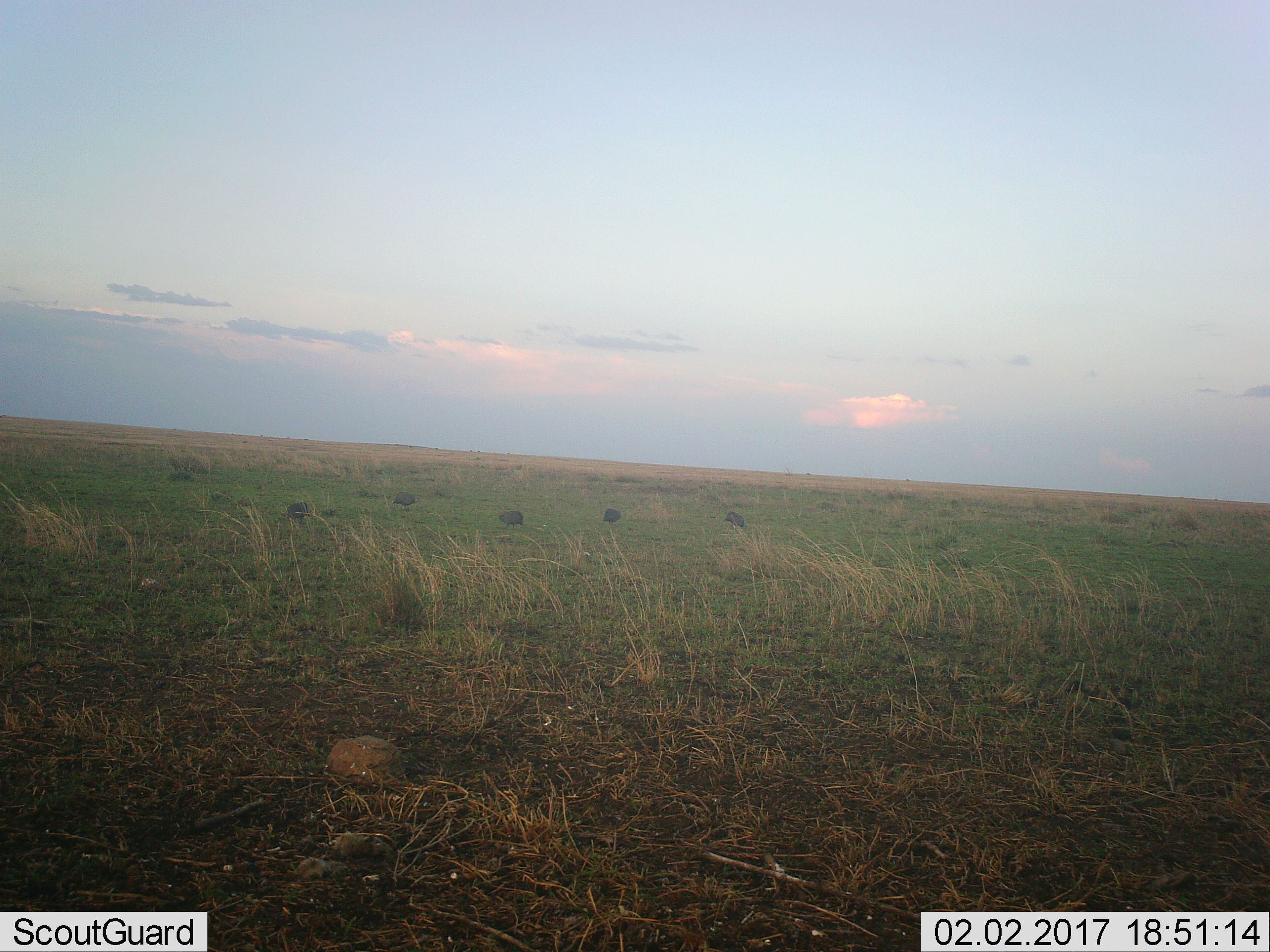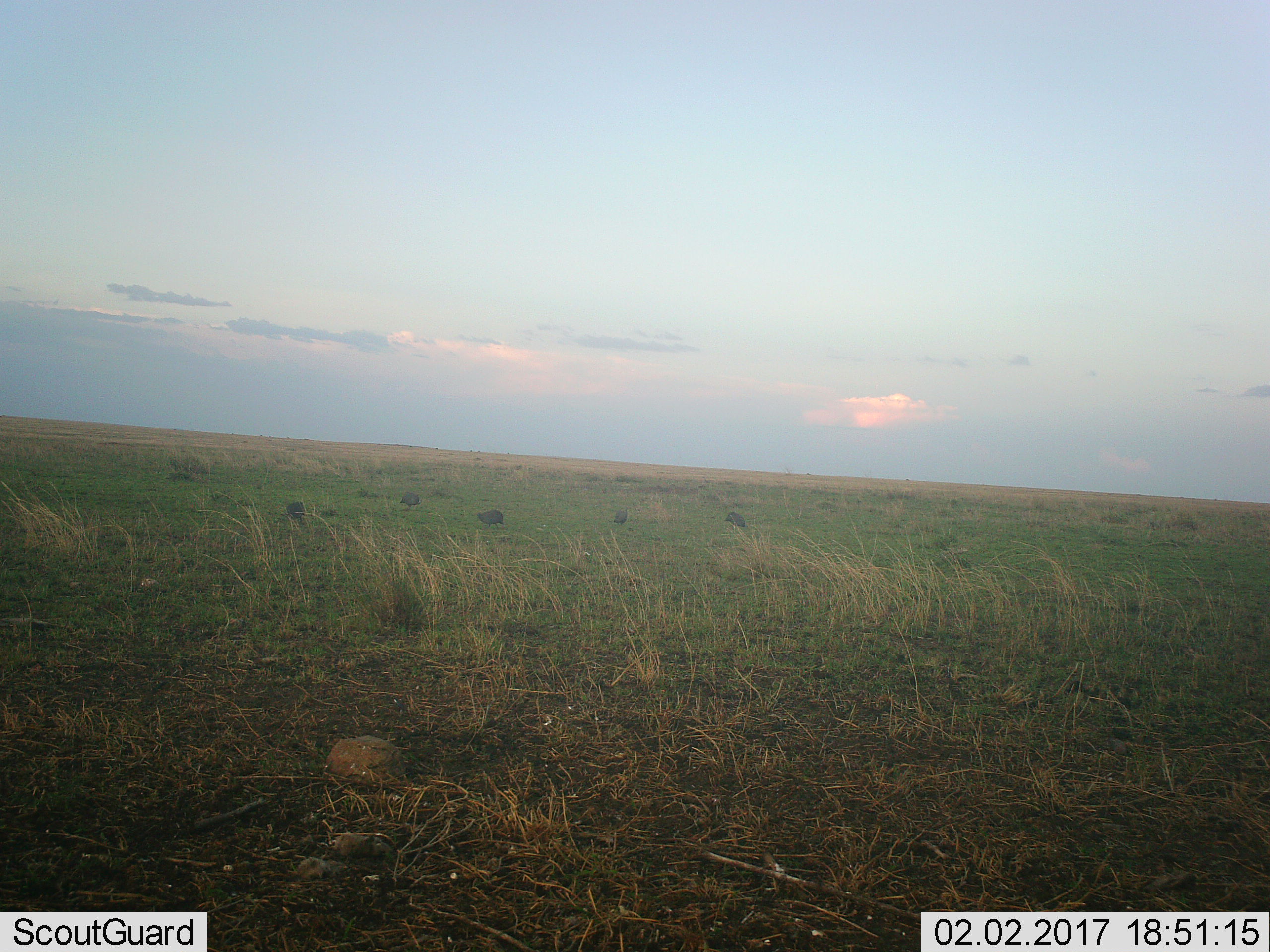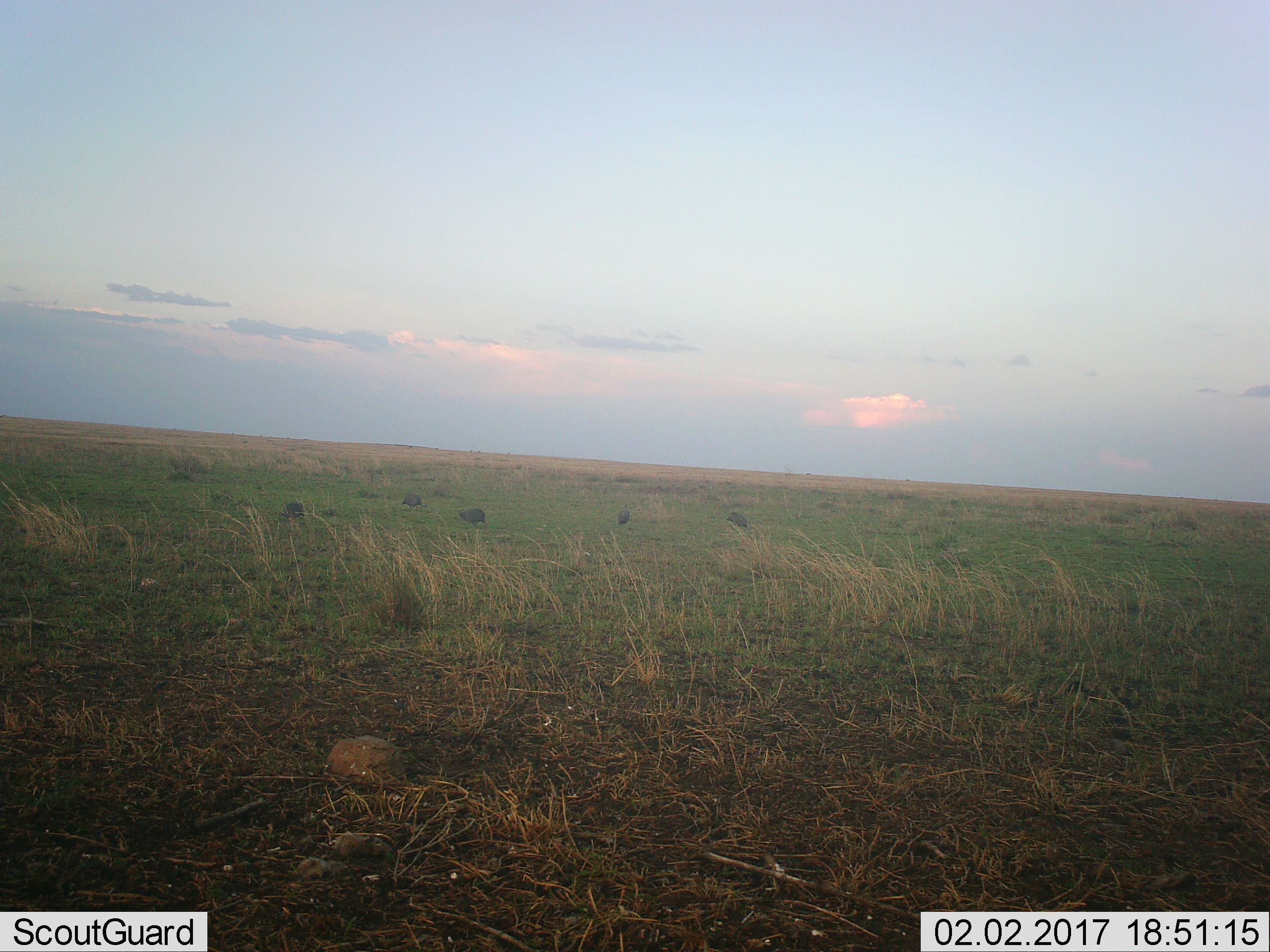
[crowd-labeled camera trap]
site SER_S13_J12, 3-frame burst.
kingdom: Animalia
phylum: Chordata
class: Aves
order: Galliformes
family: Numididae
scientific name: Numididae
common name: guineafowl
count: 5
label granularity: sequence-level